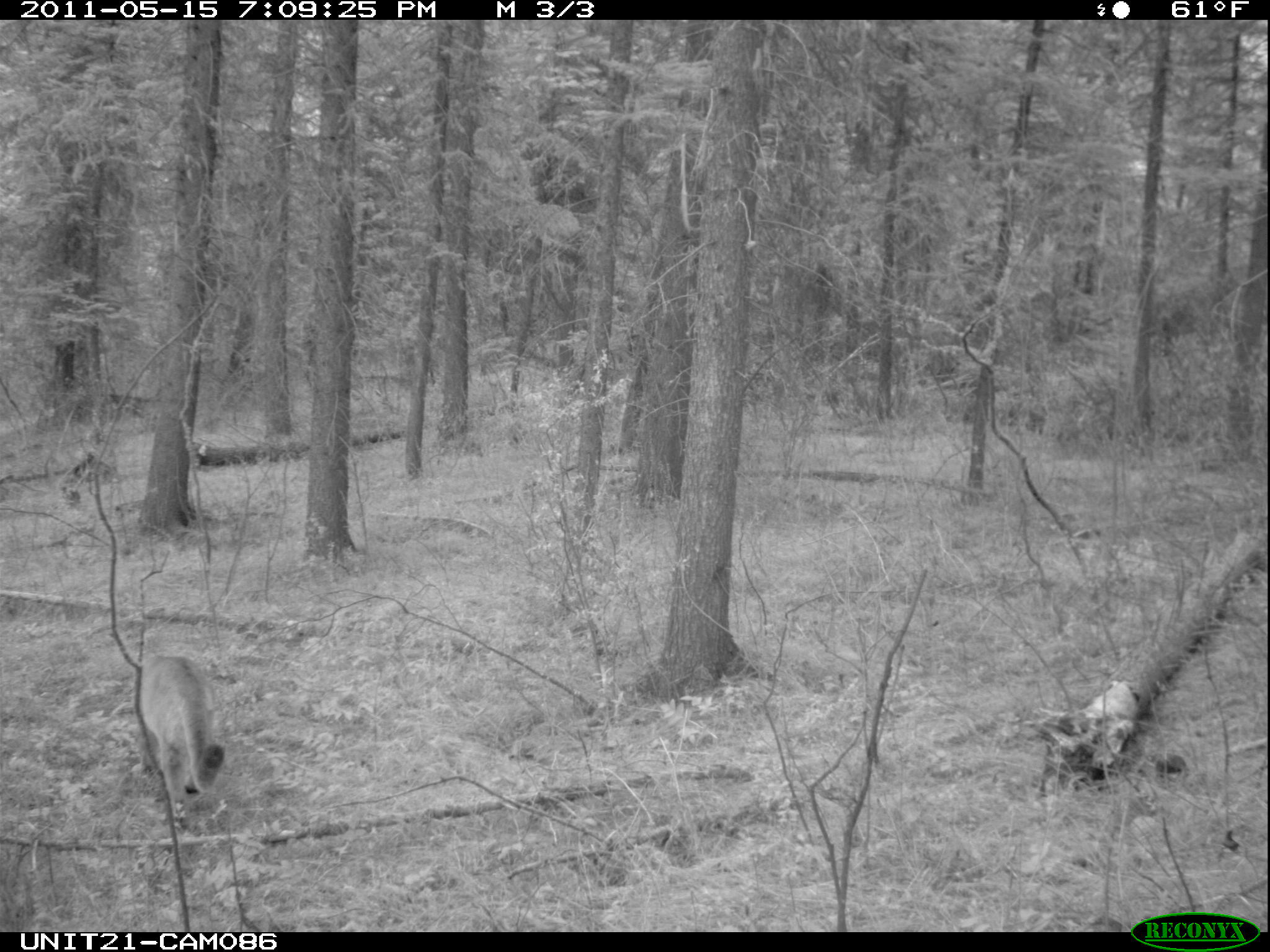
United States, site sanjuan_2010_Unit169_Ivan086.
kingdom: Animalia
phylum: Chordata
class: Mammalia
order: Carnivora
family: Felidae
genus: Puma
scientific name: Puma concolor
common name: mountain lion